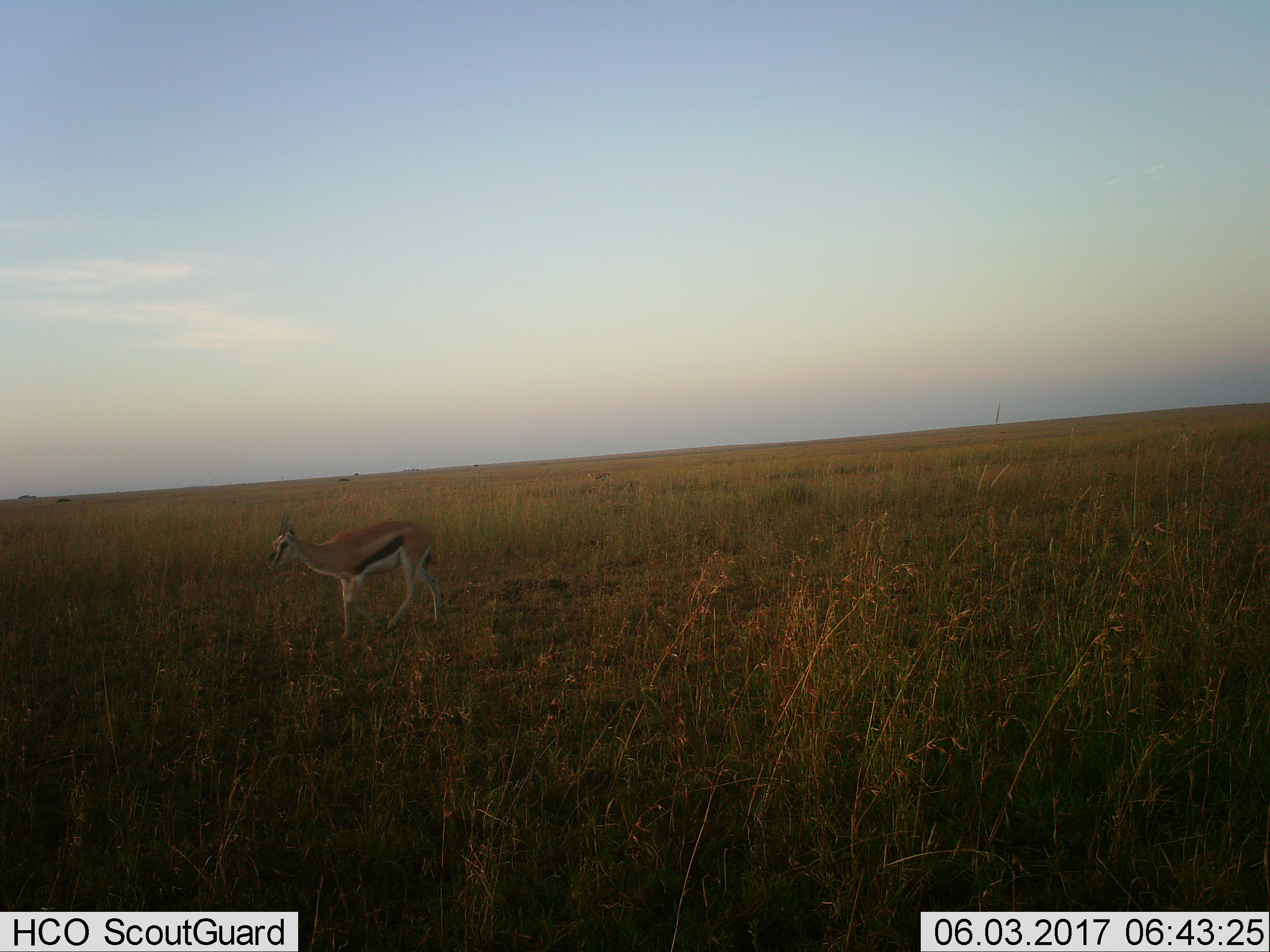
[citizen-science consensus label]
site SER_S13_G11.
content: unidentified animal